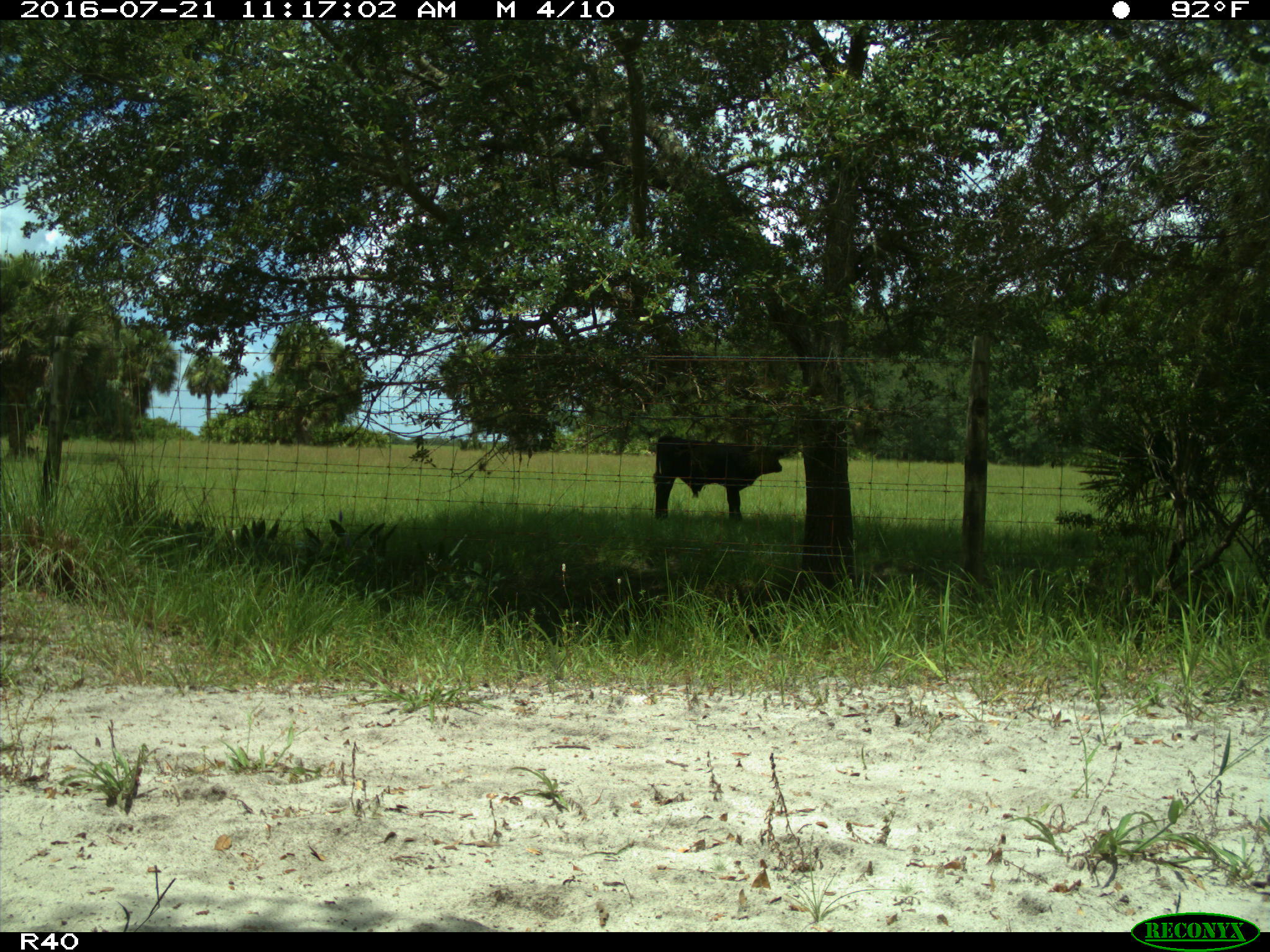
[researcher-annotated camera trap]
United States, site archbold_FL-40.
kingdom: Animalia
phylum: Chordata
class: Mammalia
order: Artiodactyla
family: Bovidae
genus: Bos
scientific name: Bos taurus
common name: domestic cow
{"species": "Bos taurus (domestic cow)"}